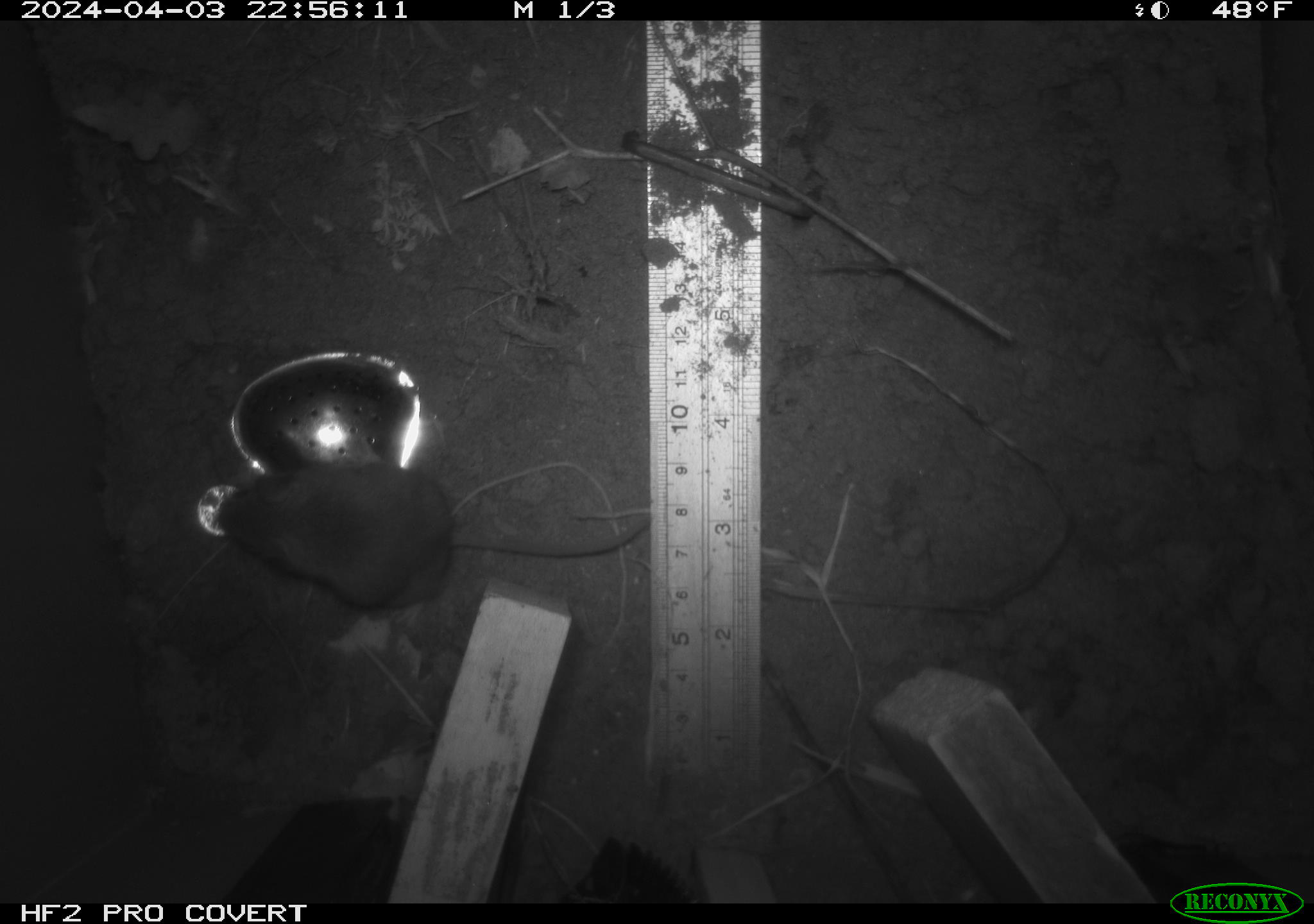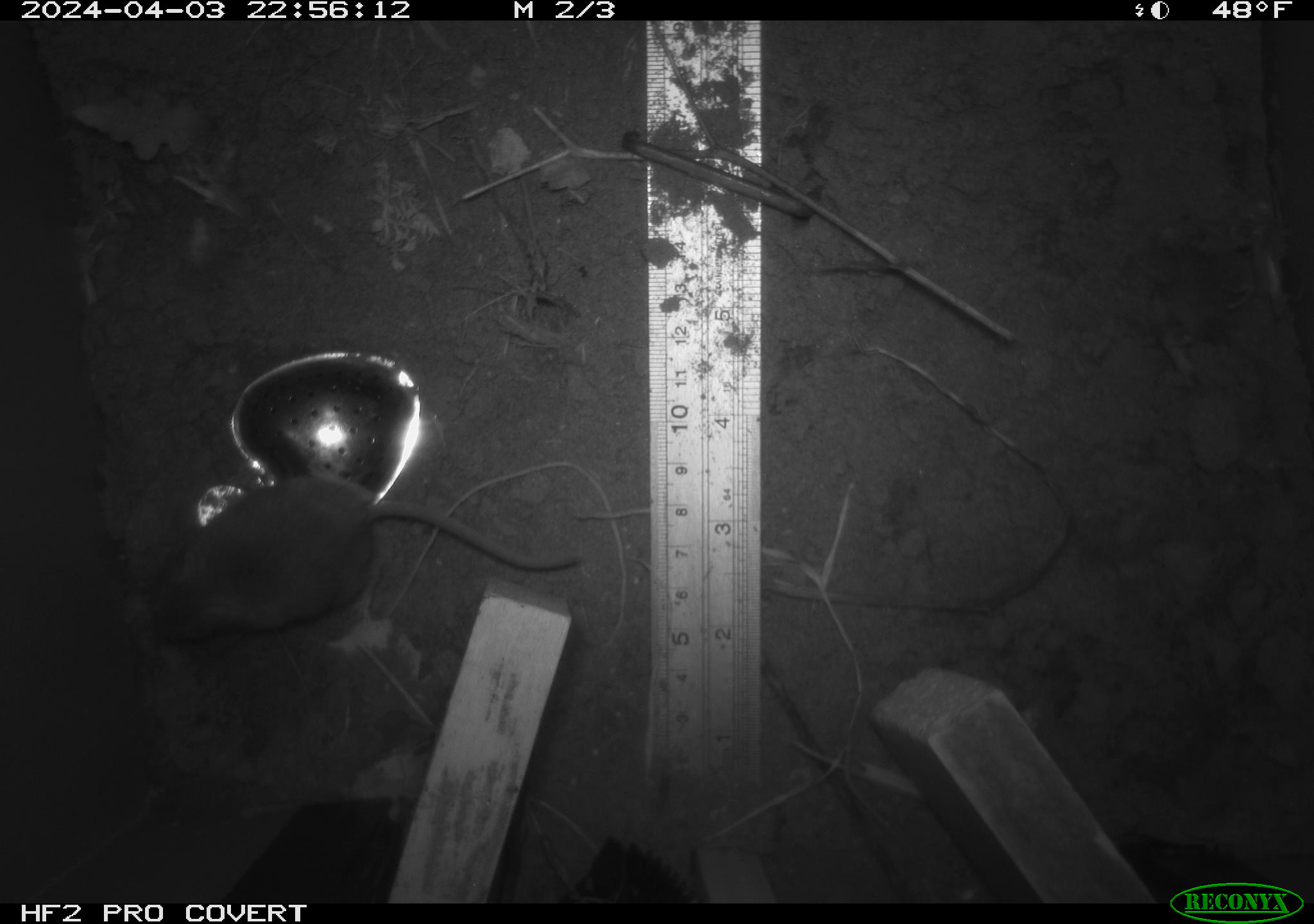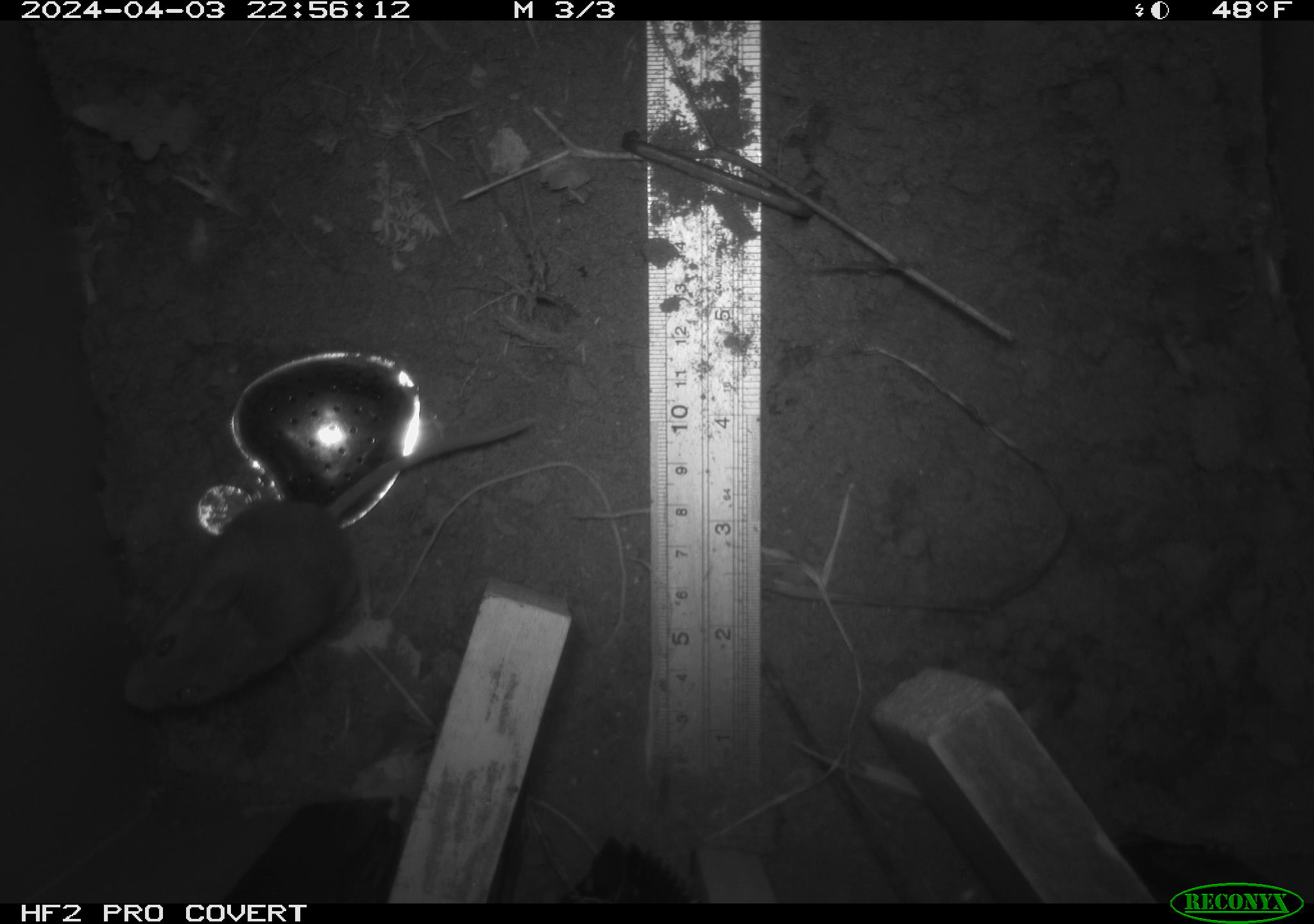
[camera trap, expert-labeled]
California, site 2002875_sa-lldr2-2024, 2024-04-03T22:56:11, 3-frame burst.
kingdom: Animalia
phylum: Chordata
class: Mammalia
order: Rodentia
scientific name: Rodentia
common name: mouse species